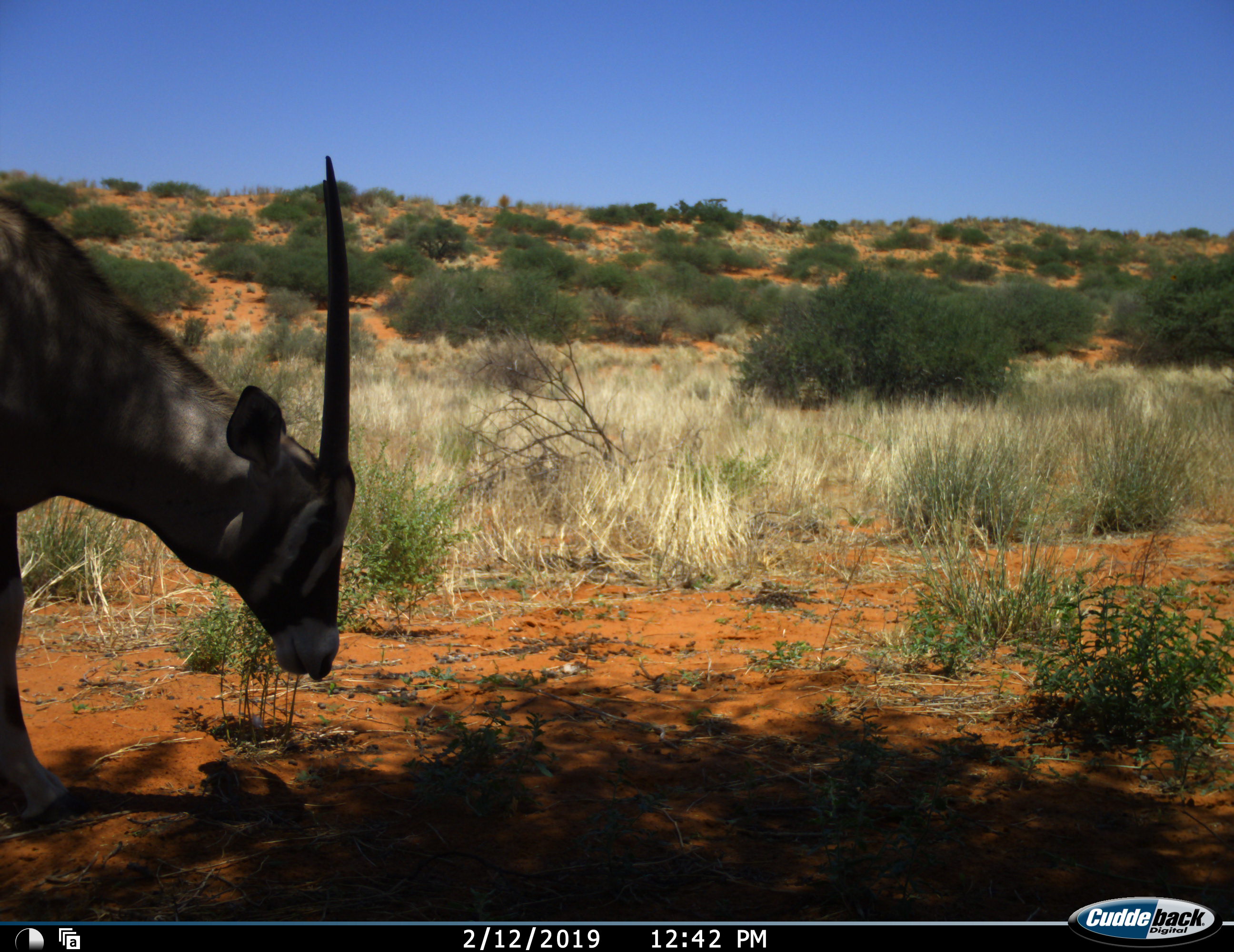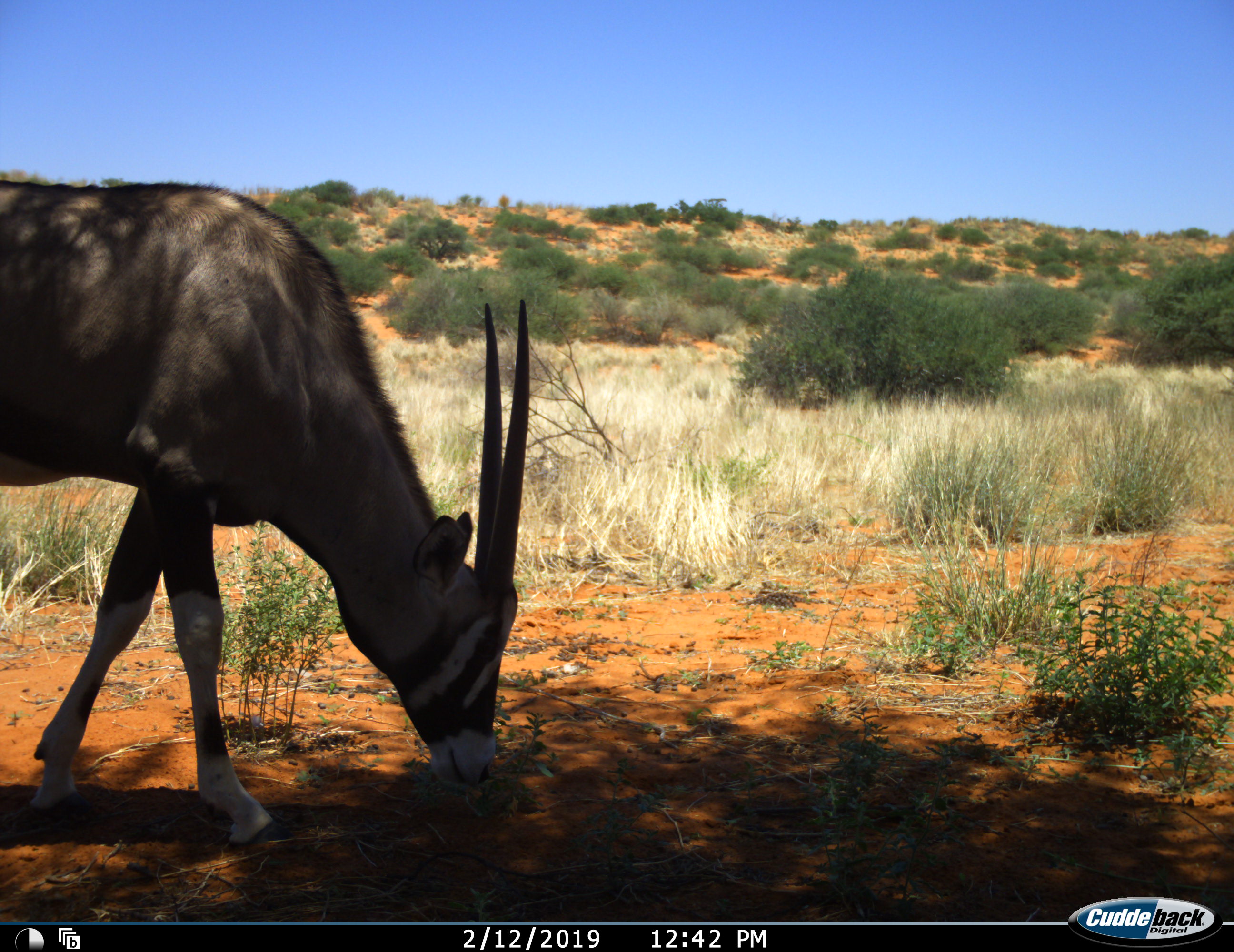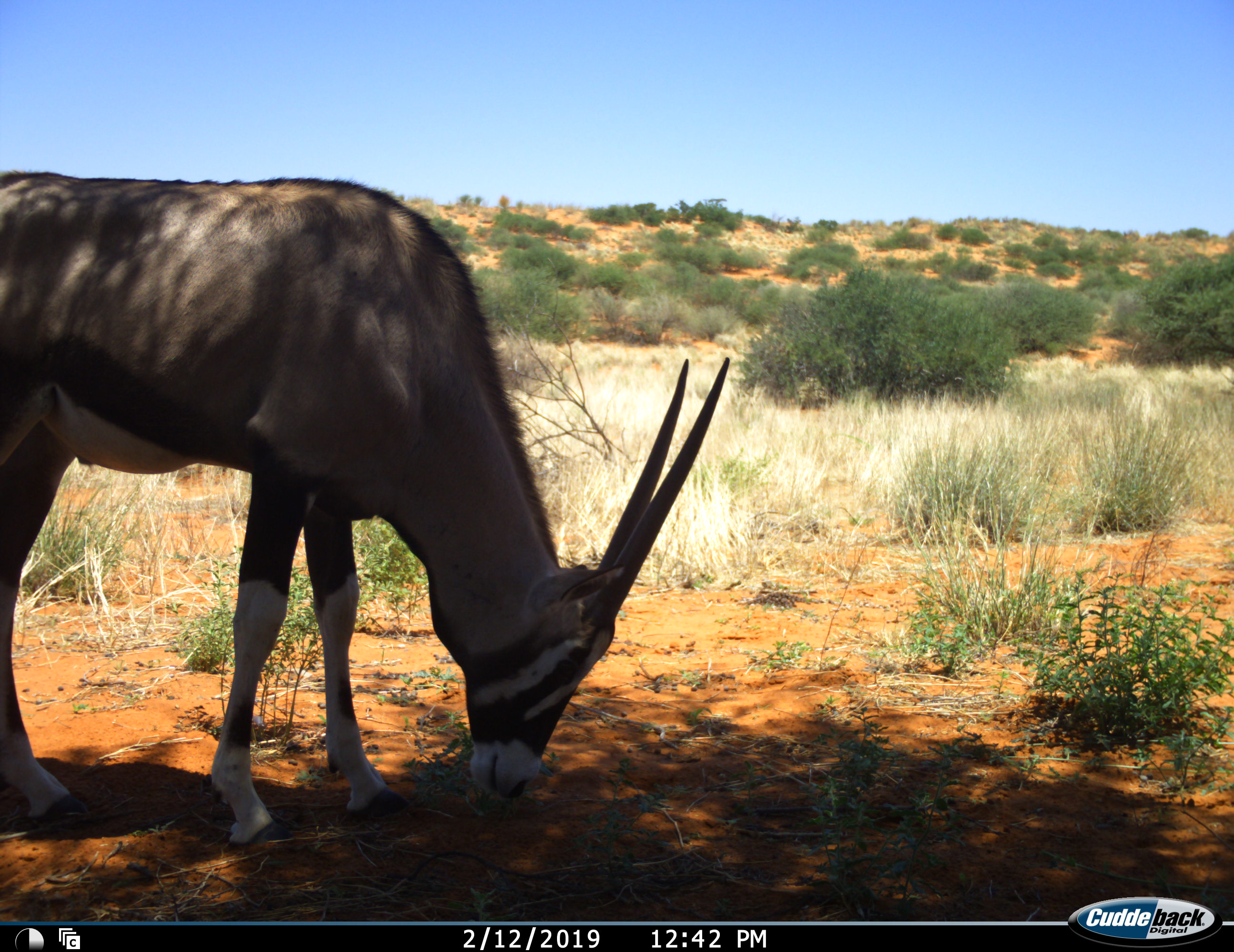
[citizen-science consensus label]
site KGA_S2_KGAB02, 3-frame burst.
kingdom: Animalia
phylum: Chordata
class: Mammalia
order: Artiodactyla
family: Bovidae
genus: Oryx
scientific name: Oryx gazella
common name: gemsbok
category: oryx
Oryx (gemsbok) (Oryx gazella), count 1. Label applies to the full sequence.